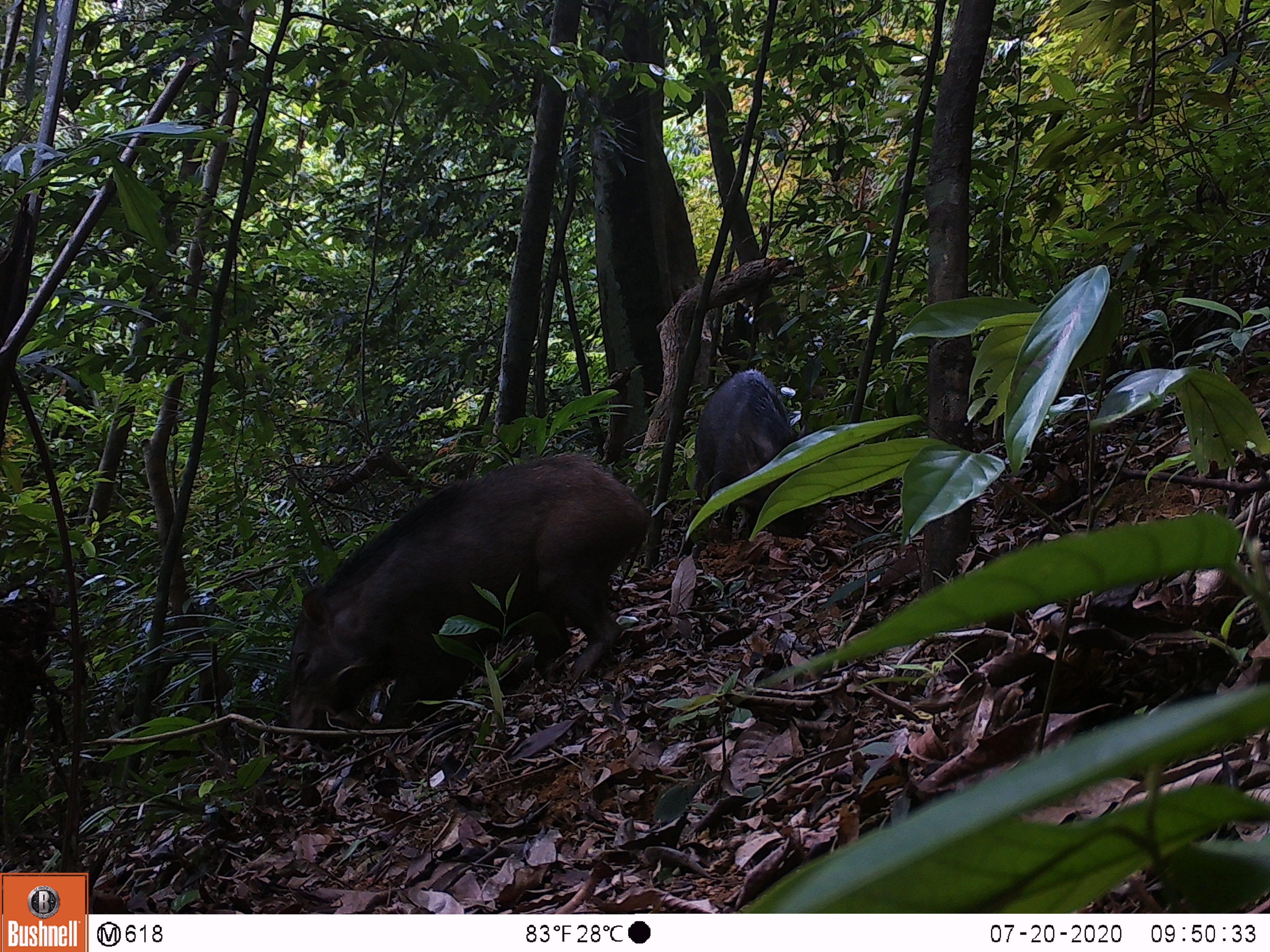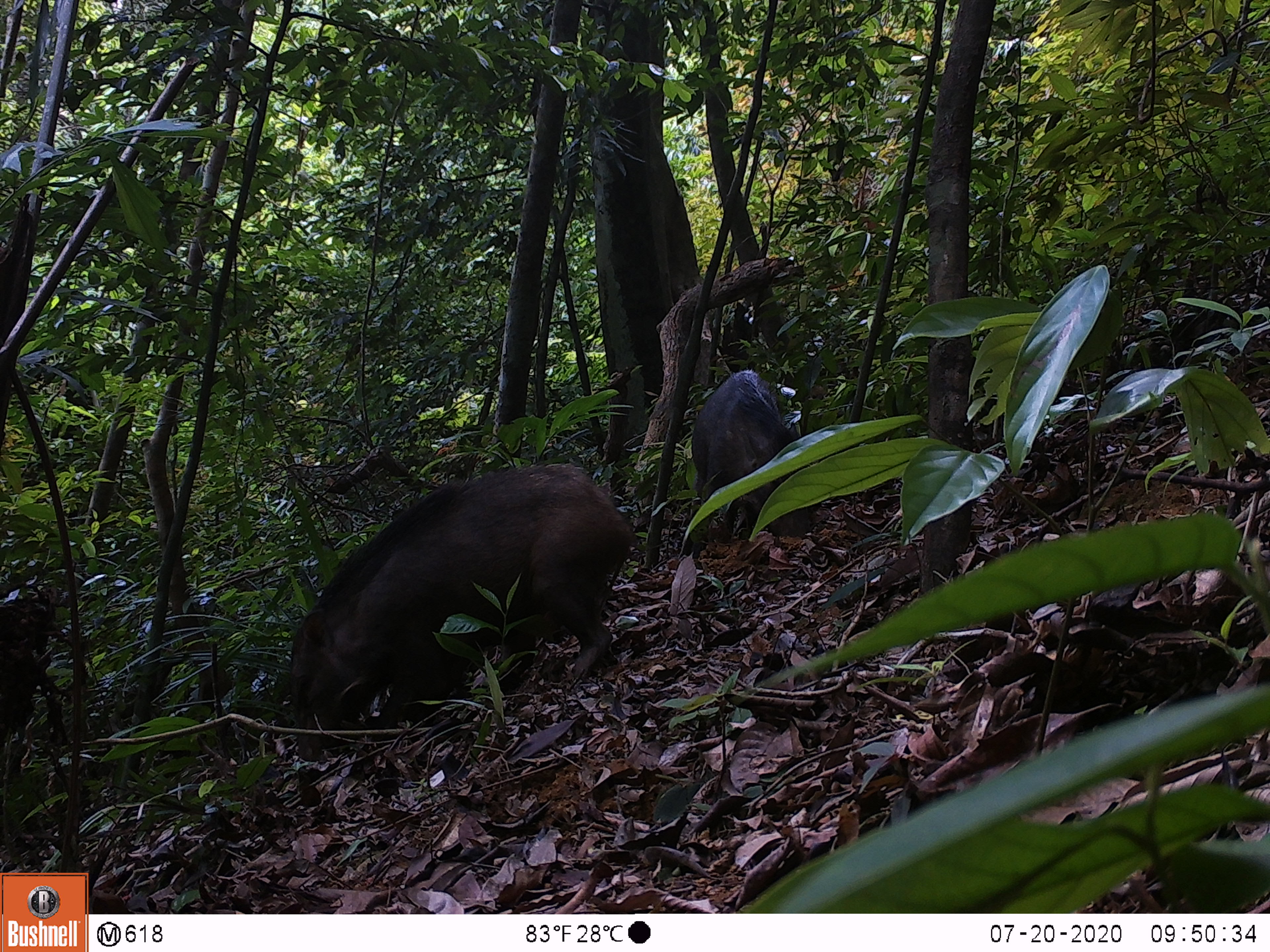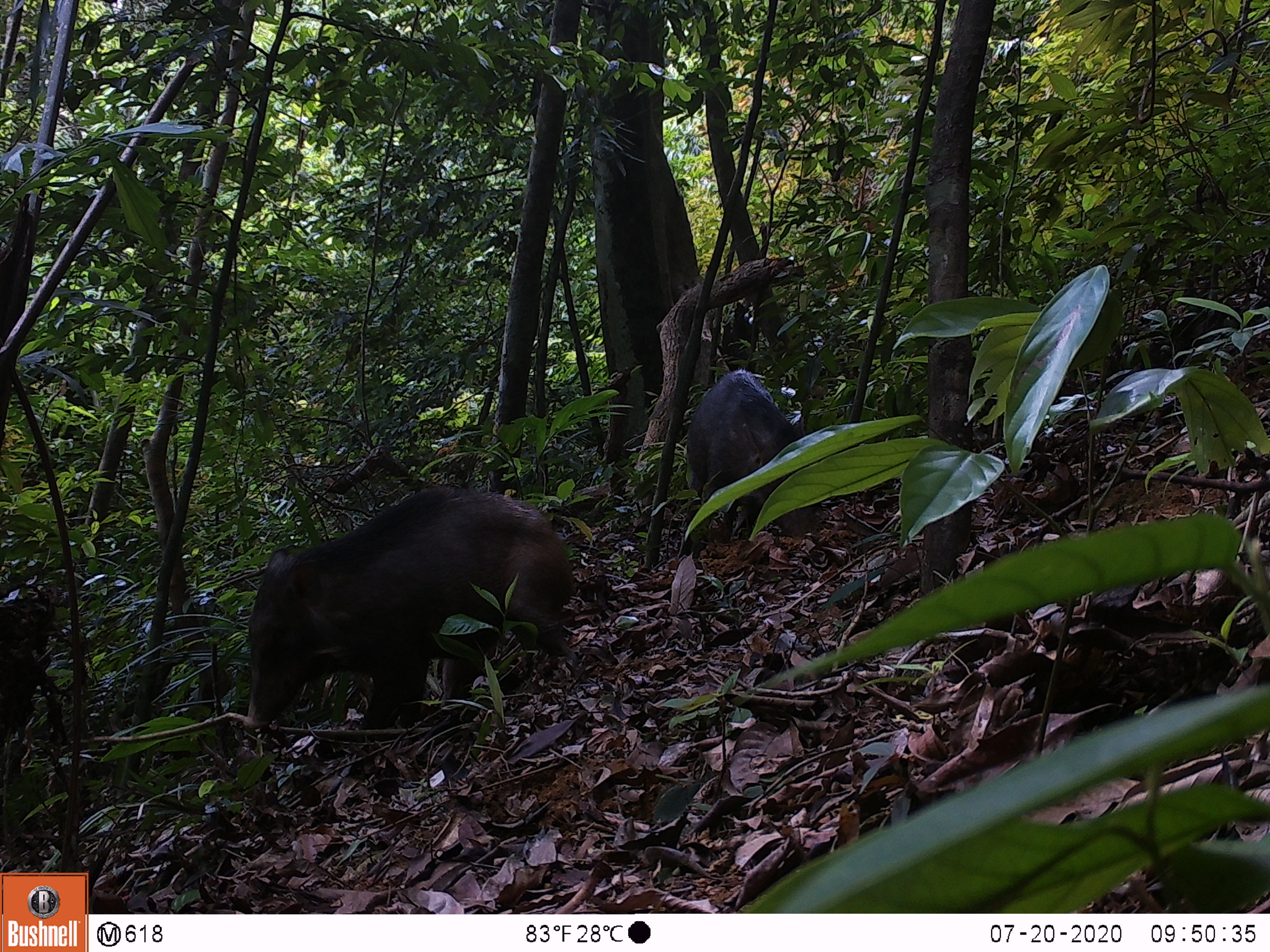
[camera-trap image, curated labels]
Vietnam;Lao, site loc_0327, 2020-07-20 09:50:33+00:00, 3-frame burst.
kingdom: Animalia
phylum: Chordata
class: Mammalia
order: Artiodactyla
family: Suidae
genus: Sus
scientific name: Sus scrofa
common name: eurasian wild pig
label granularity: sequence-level